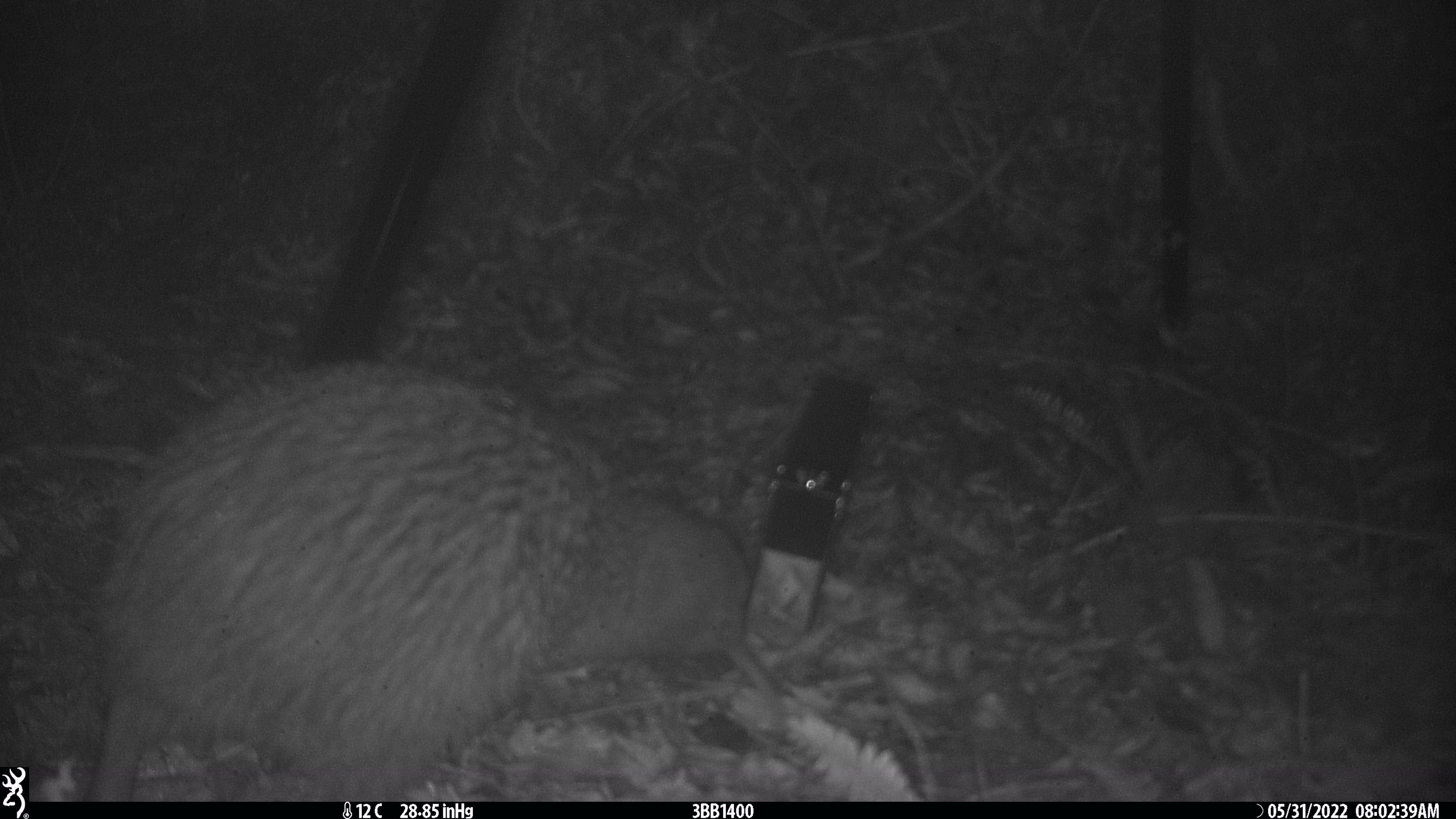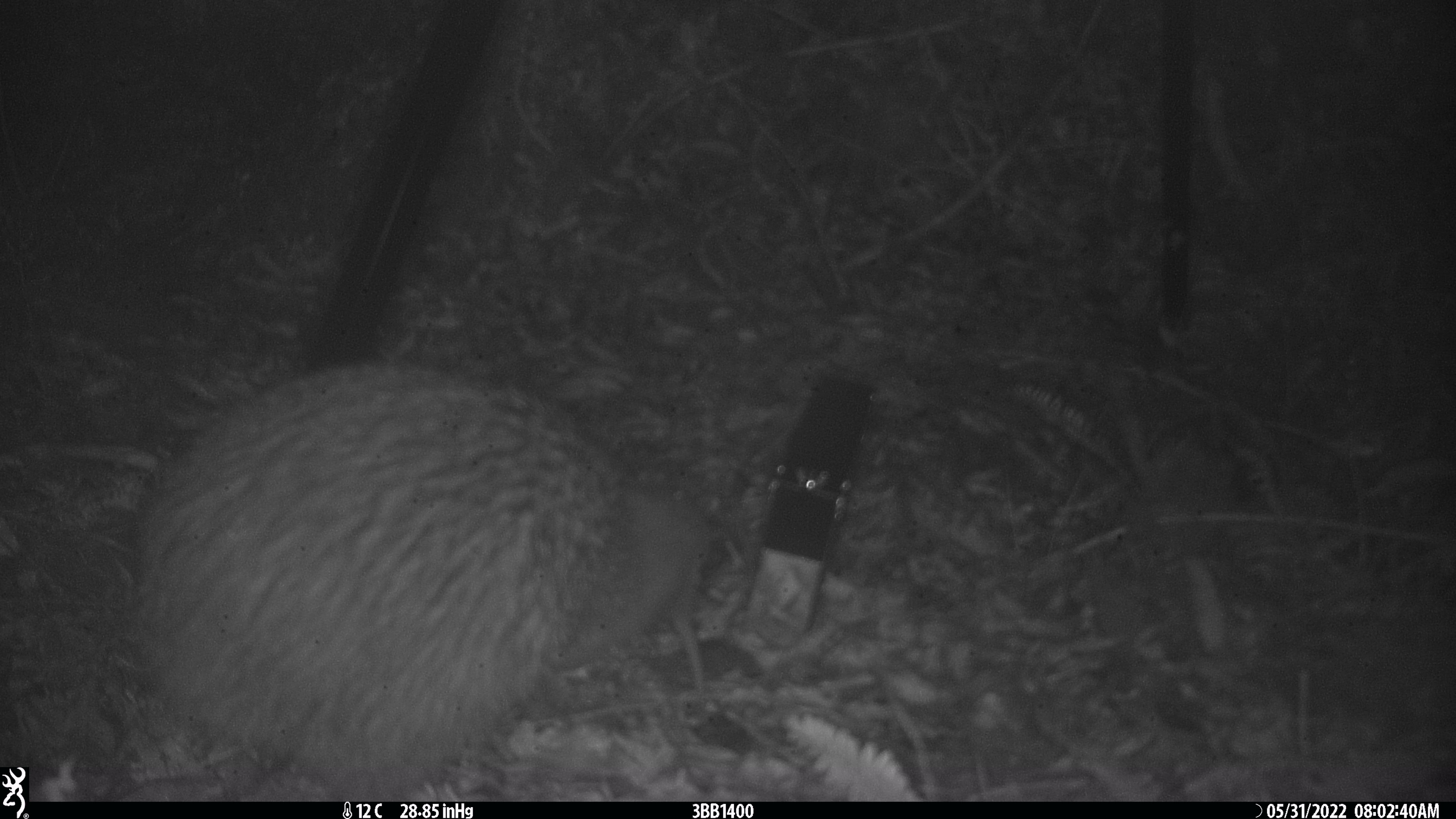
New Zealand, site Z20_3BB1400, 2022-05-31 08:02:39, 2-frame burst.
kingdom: Animalia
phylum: Chordata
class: Aves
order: Apterygiformes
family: Apterygidae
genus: Apteryx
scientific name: Apteryx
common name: kiwi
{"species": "kiwi (Apteryx)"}